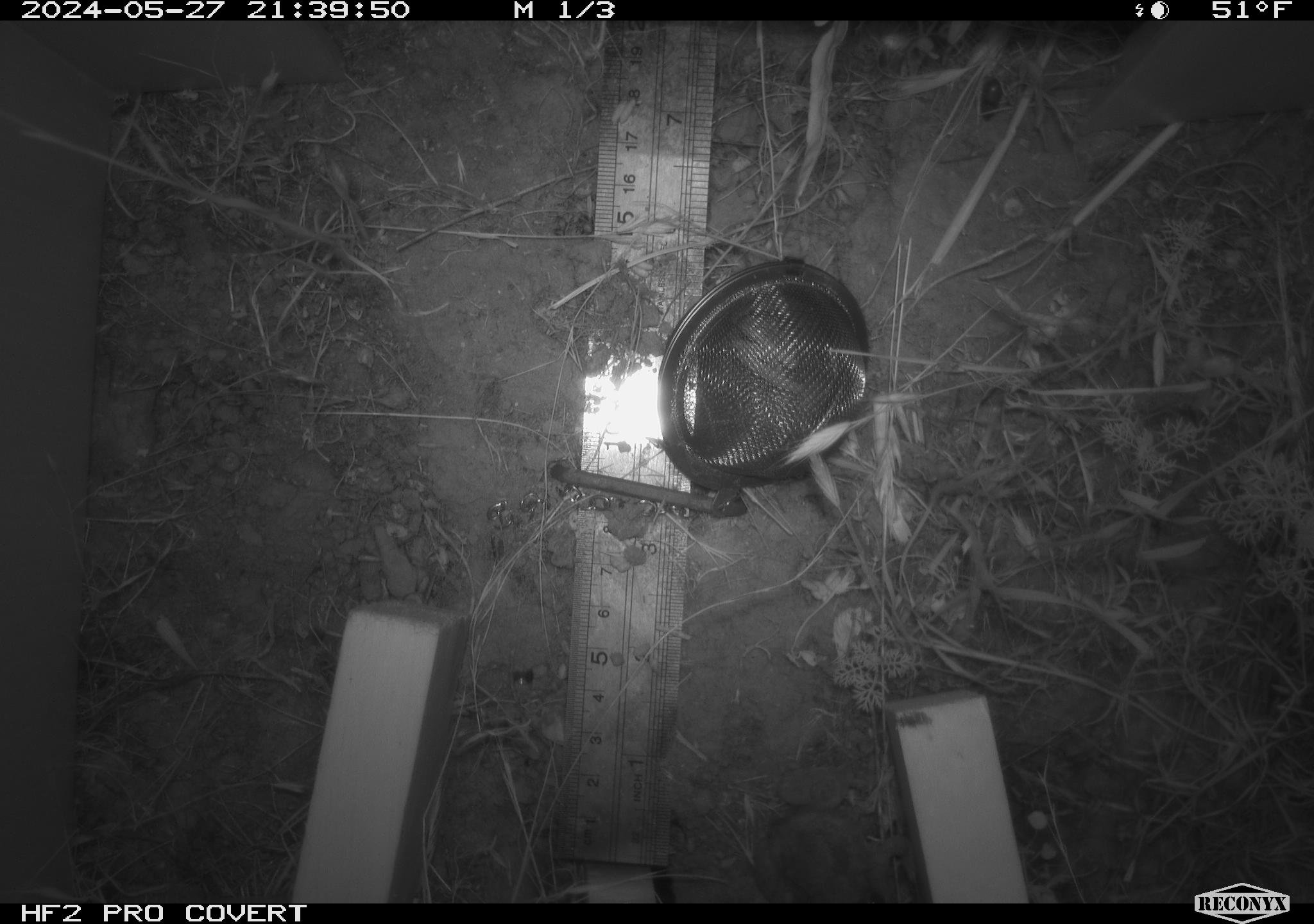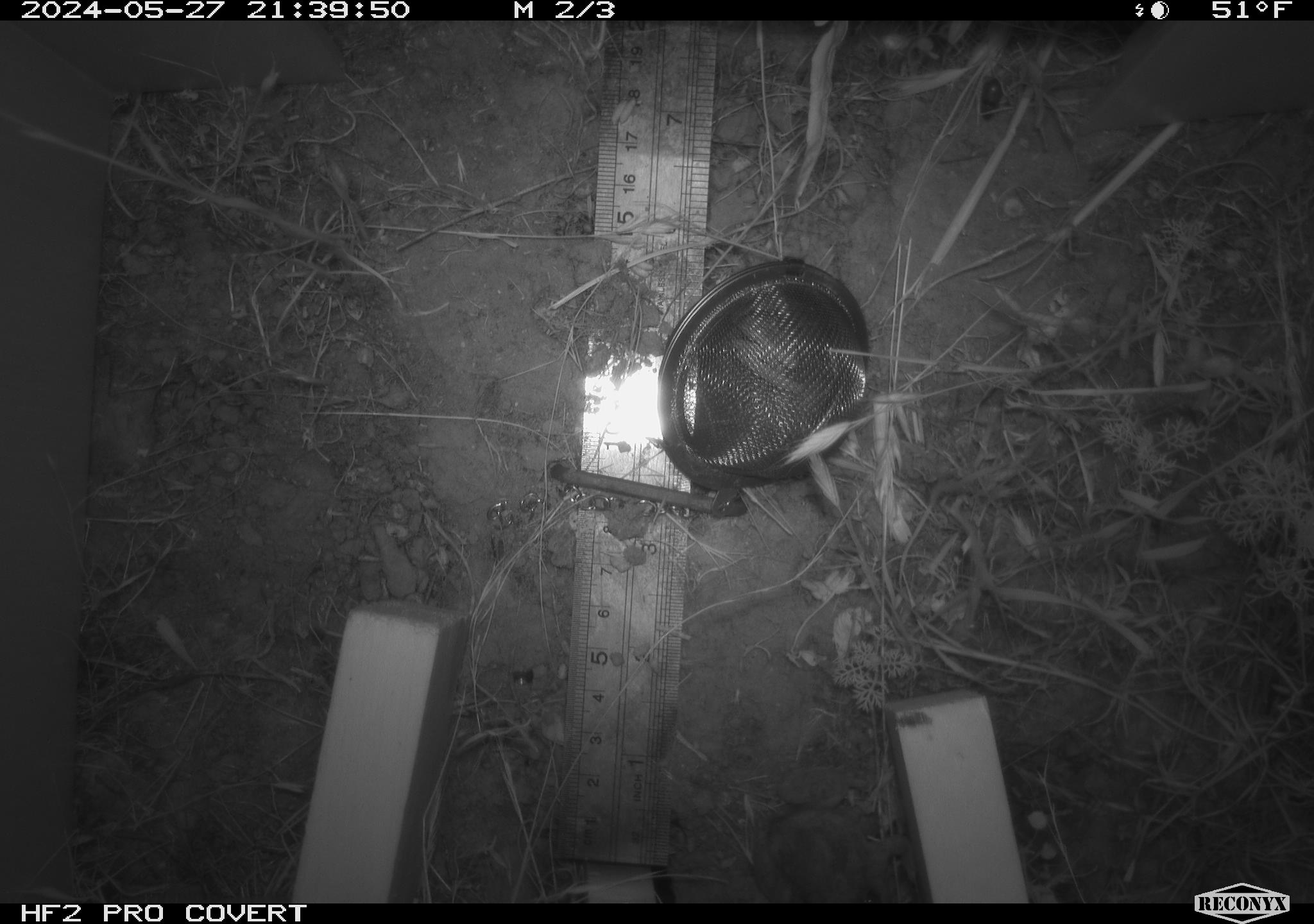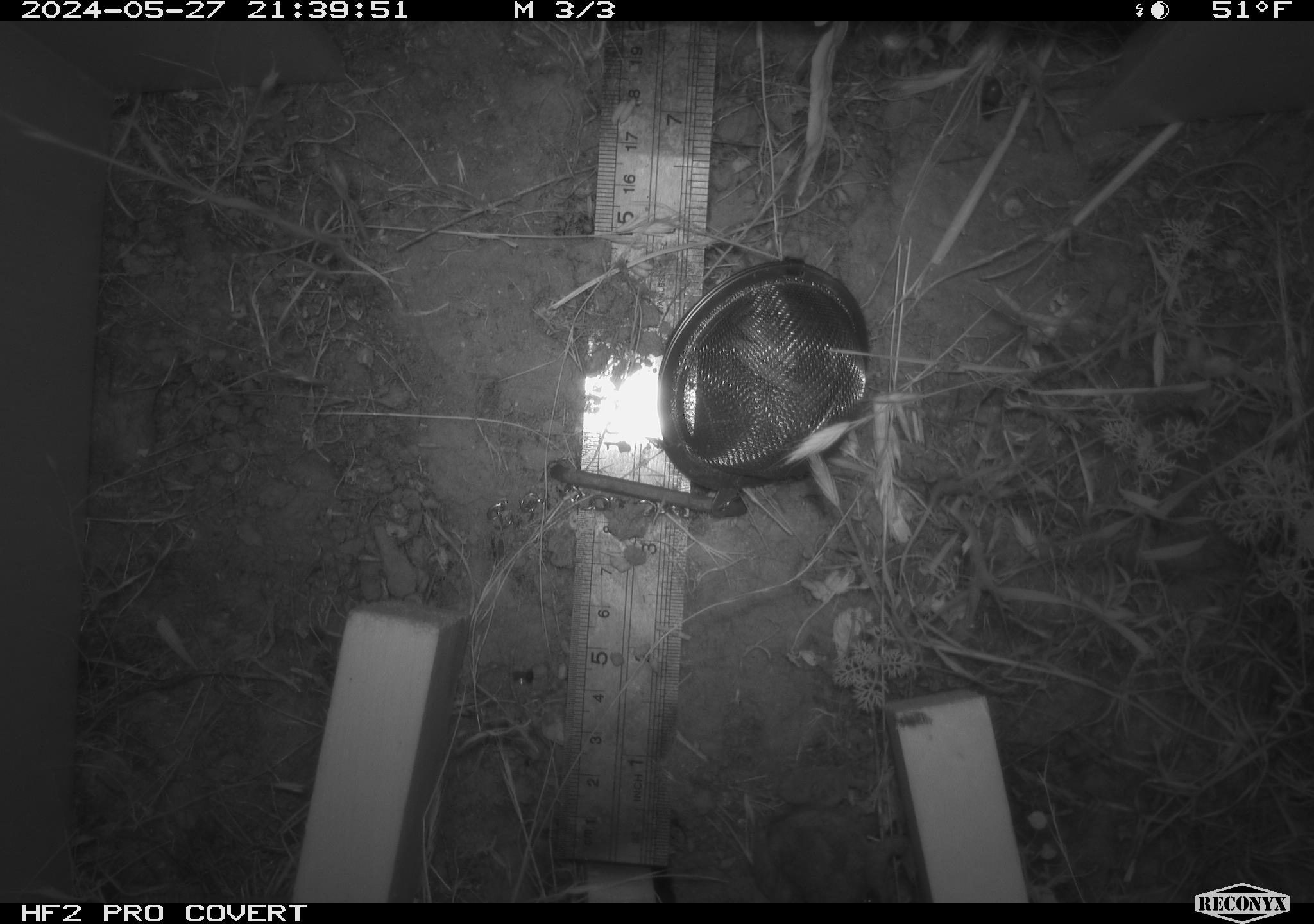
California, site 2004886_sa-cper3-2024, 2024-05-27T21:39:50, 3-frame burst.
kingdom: Animalia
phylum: Chordata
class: Amphibia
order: Anura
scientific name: Anura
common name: frogs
Frogs (Anura).